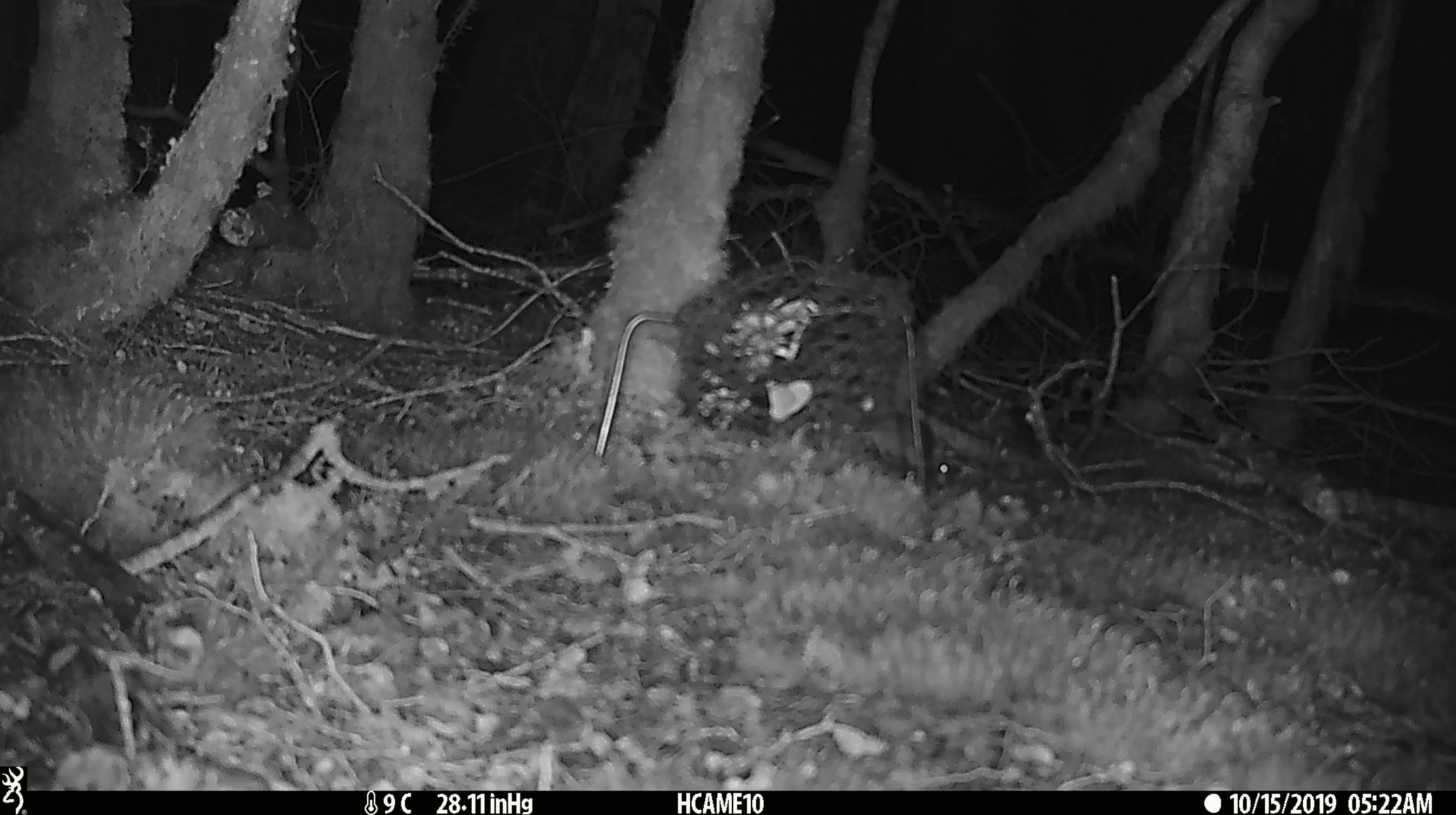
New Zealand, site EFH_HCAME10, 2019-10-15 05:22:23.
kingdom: Animalia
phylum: Chordata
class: Mammalia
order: Rodentia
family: Muridae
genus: Mus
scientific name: Mus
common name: mouse